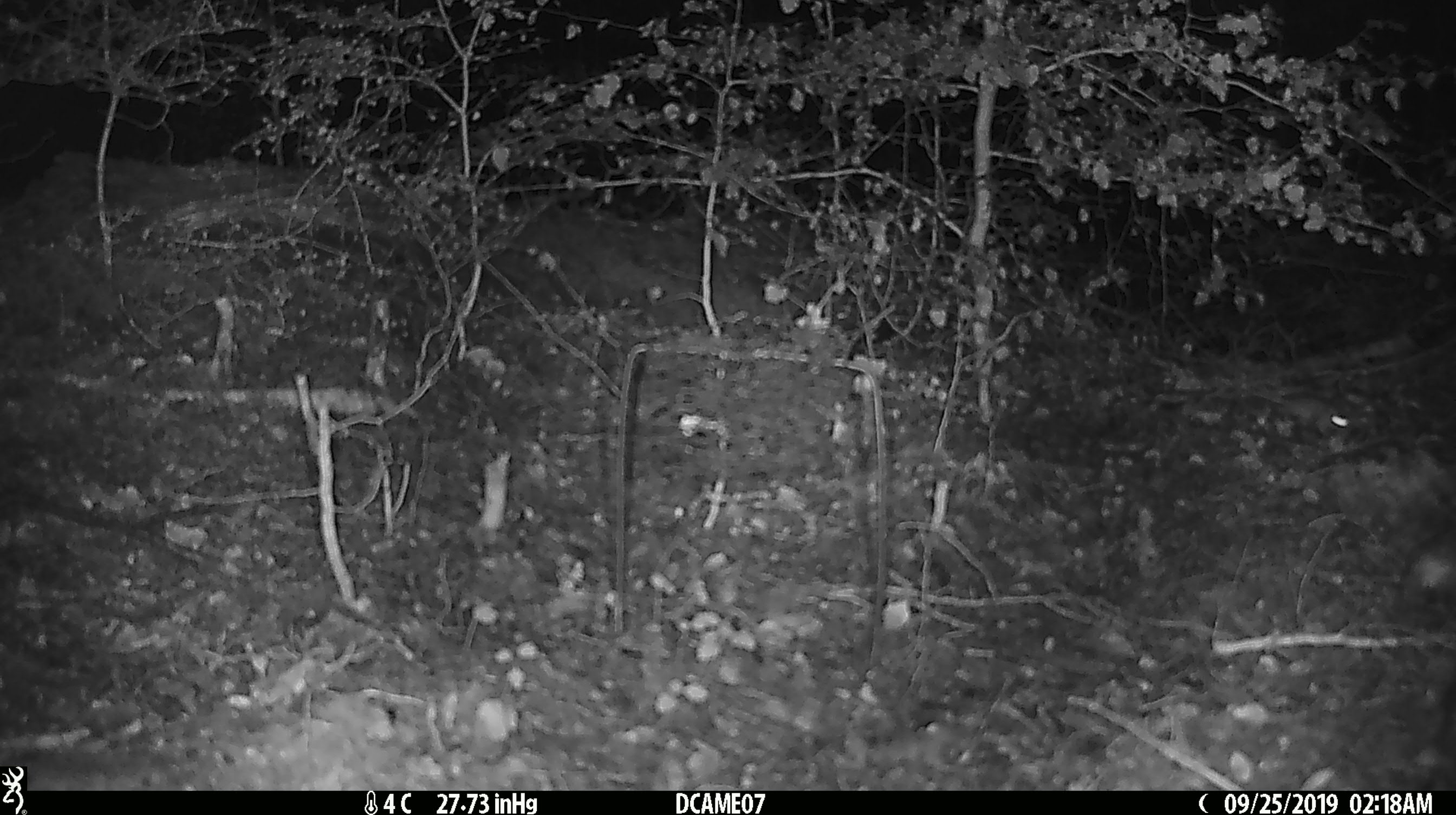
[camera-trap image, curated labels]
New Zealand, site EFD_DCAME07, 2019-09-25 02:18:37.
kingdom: Animalia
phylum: Chordata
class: Mammalia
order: Rodentia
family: Muridae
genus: Mus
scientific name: Mus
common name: mouse